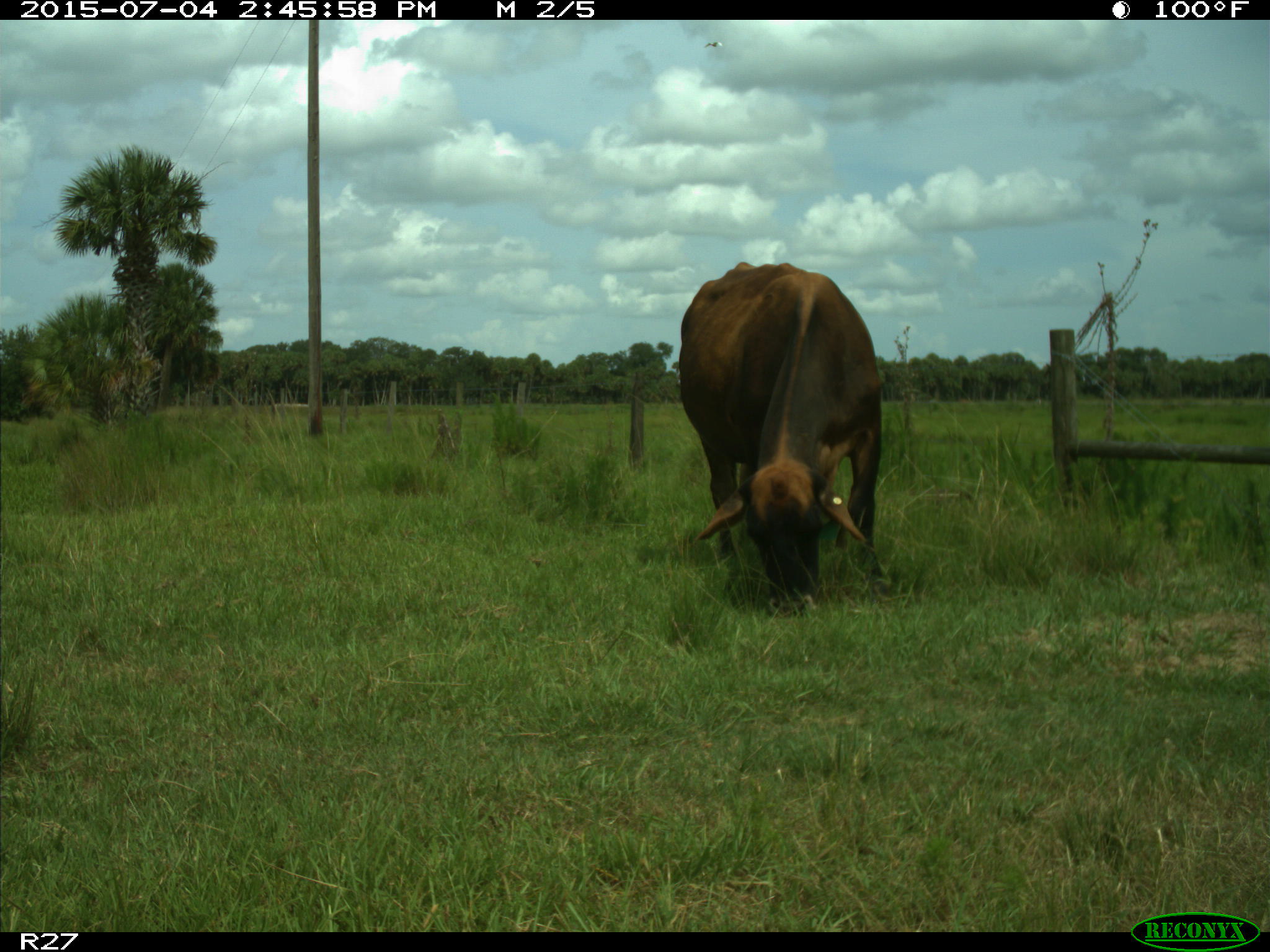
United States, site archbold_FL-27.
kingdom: Animalia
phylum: Chordata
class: Mammalia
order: Artiodactyla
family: Bovidae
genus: Bos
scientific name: Bos taurus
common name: domestic cow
Bos taurus (domestic cow).